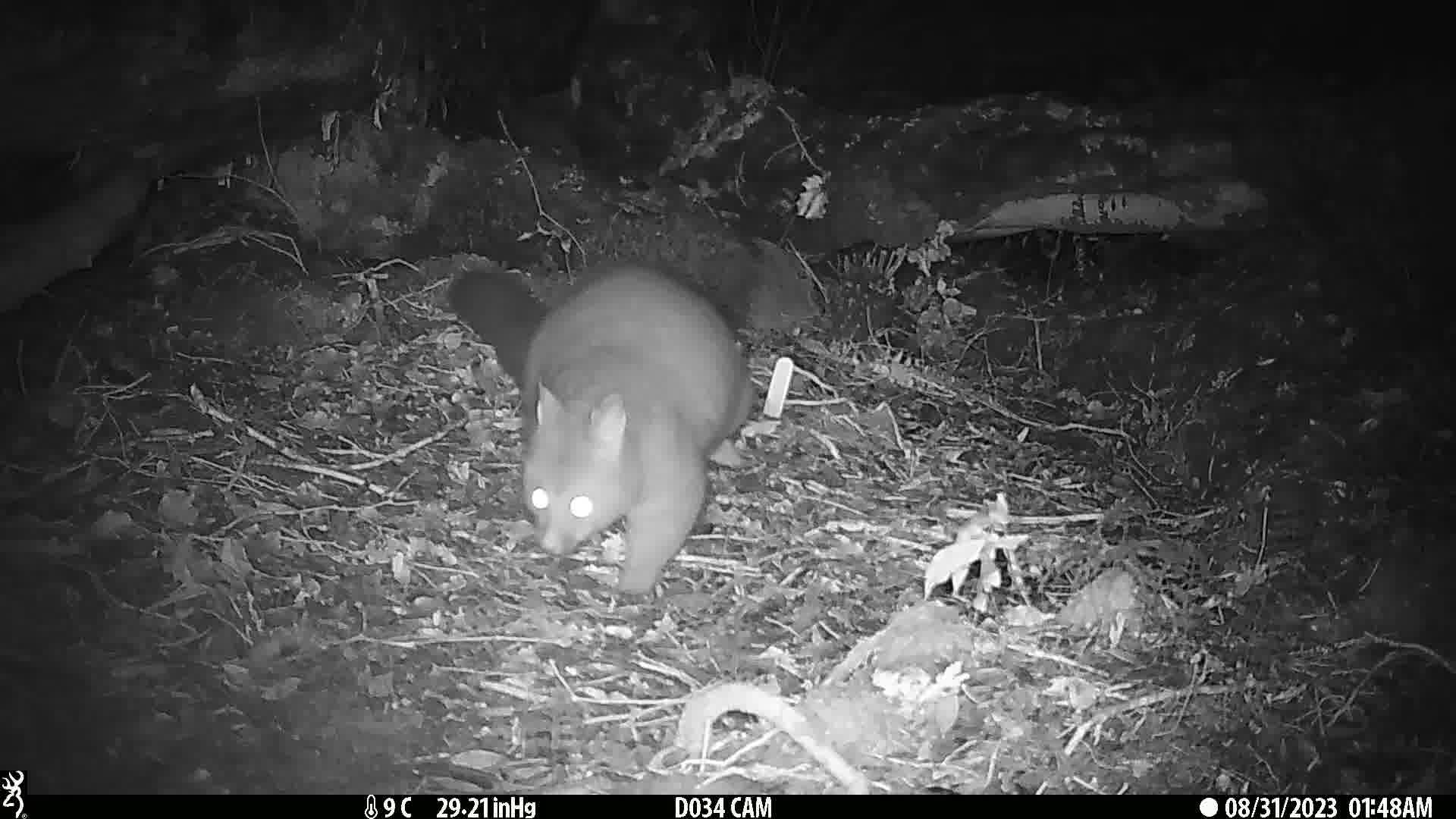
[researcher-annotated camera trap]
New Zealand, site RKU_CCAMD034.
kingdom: Animalia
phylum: Chordata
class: Mammalia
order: Diprotodontia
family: Phalangeridae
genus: Trichosurus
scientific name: Trichosurus vulpecula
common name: common brushtail possum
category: possum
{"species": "possum (common brushtail possum) (Trichosurus vulpecula)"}